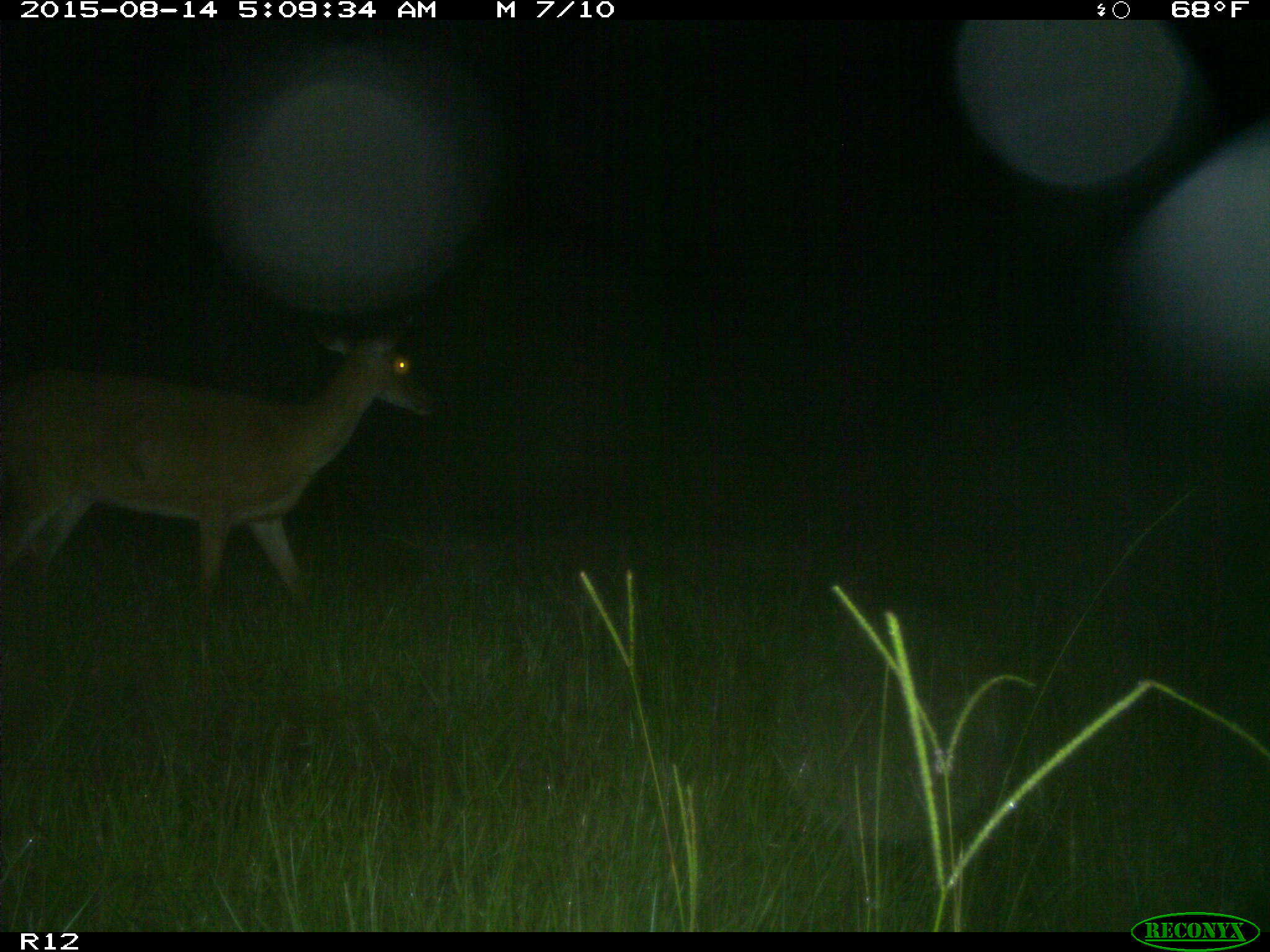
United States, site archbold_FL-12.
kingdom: Animalia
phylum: Chordata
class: Mammalia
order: Artiodactyla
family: Cervidae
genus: Odocoileus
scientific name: Odocoileus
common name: deer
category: unidentified deer